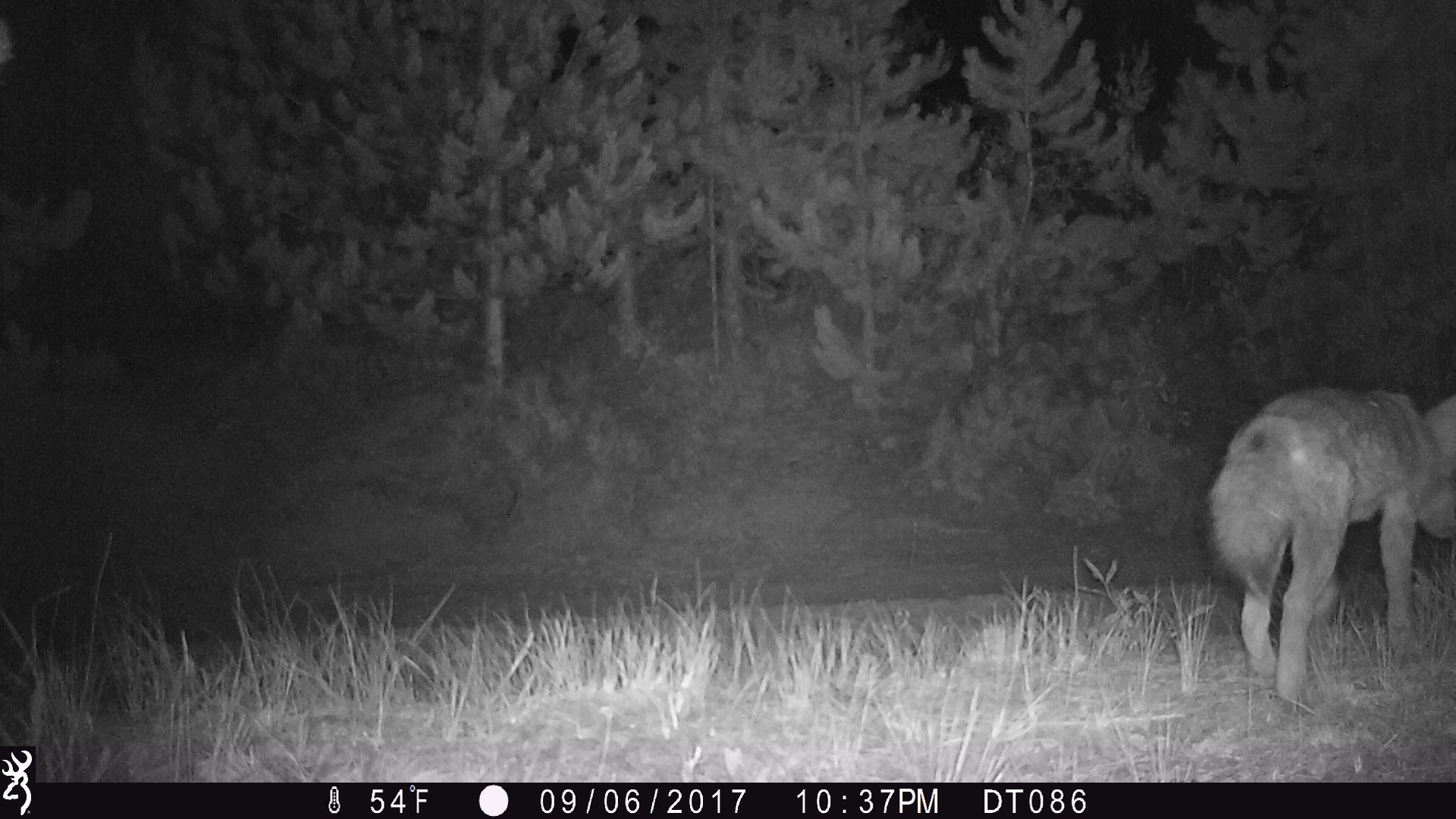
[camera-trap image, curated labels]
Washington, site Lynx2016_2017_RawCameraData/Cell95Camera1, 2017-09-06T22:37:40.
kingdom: Animalia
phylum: Chordata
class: Mammalia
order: Carnivora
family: Canidae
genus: Canis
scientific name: Canis latrans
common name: coyote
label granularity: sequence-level